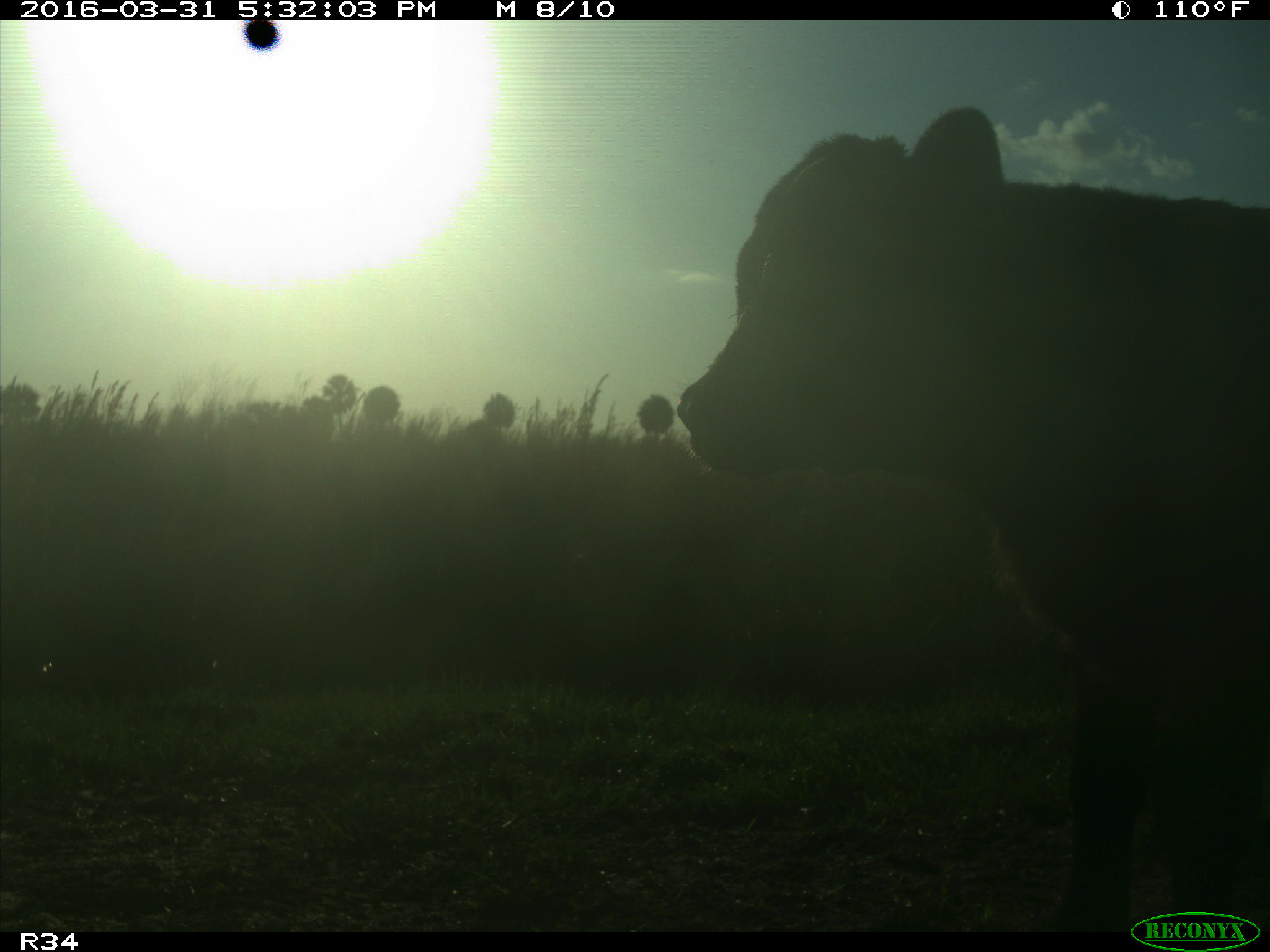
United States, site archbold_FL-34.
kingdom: Animalia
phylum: Chordata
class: Mammalia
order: Artiodactyla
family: Bovidae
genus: Bos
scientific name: Bos taurus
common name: domestic cow